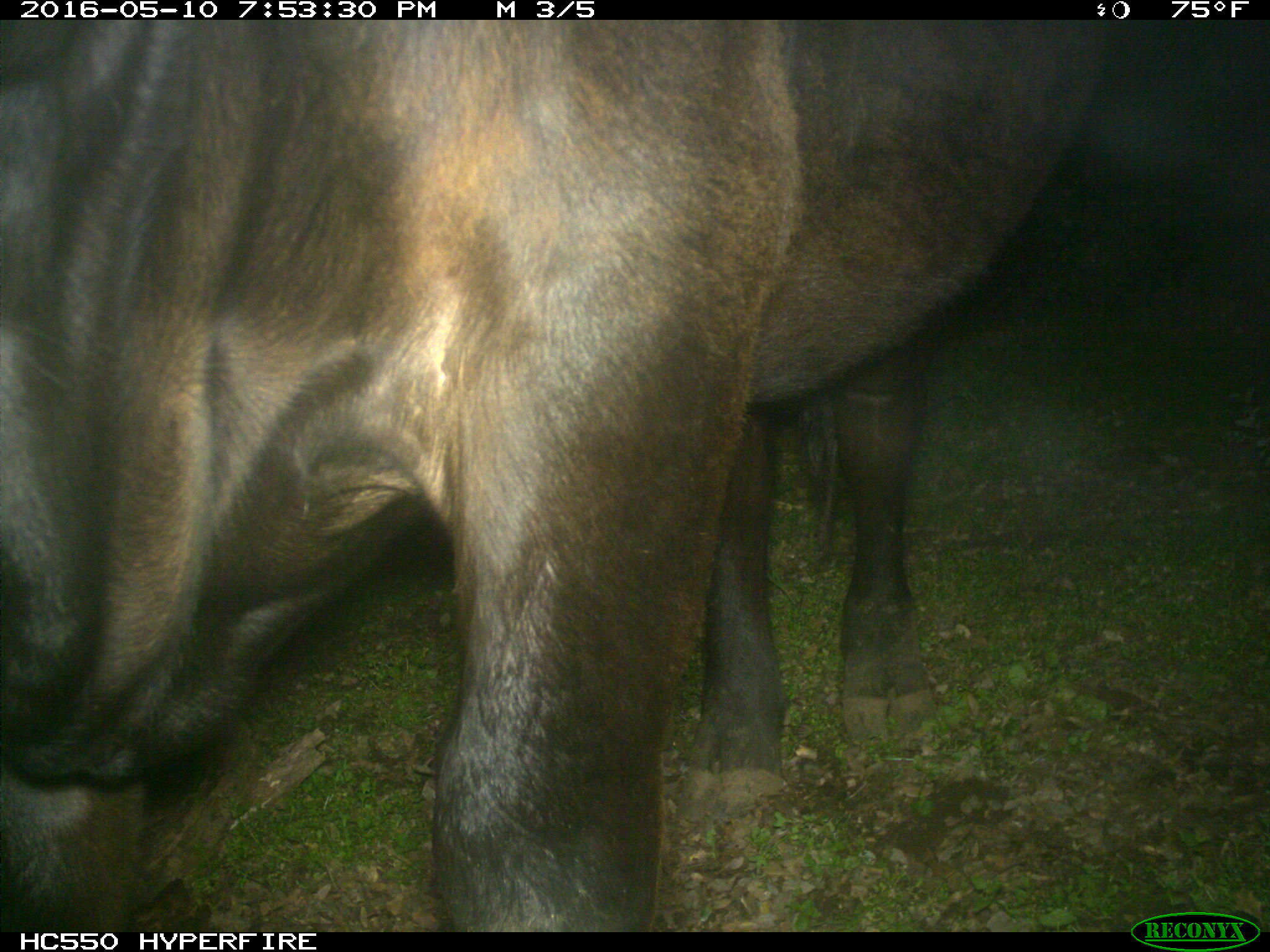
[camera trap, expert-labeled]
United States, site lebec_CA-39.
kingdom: Animalia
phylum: Chordata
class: Mammalia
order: Artiodactyla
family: Bovidae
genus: Bos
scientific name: Bos taurus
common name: domestic cow